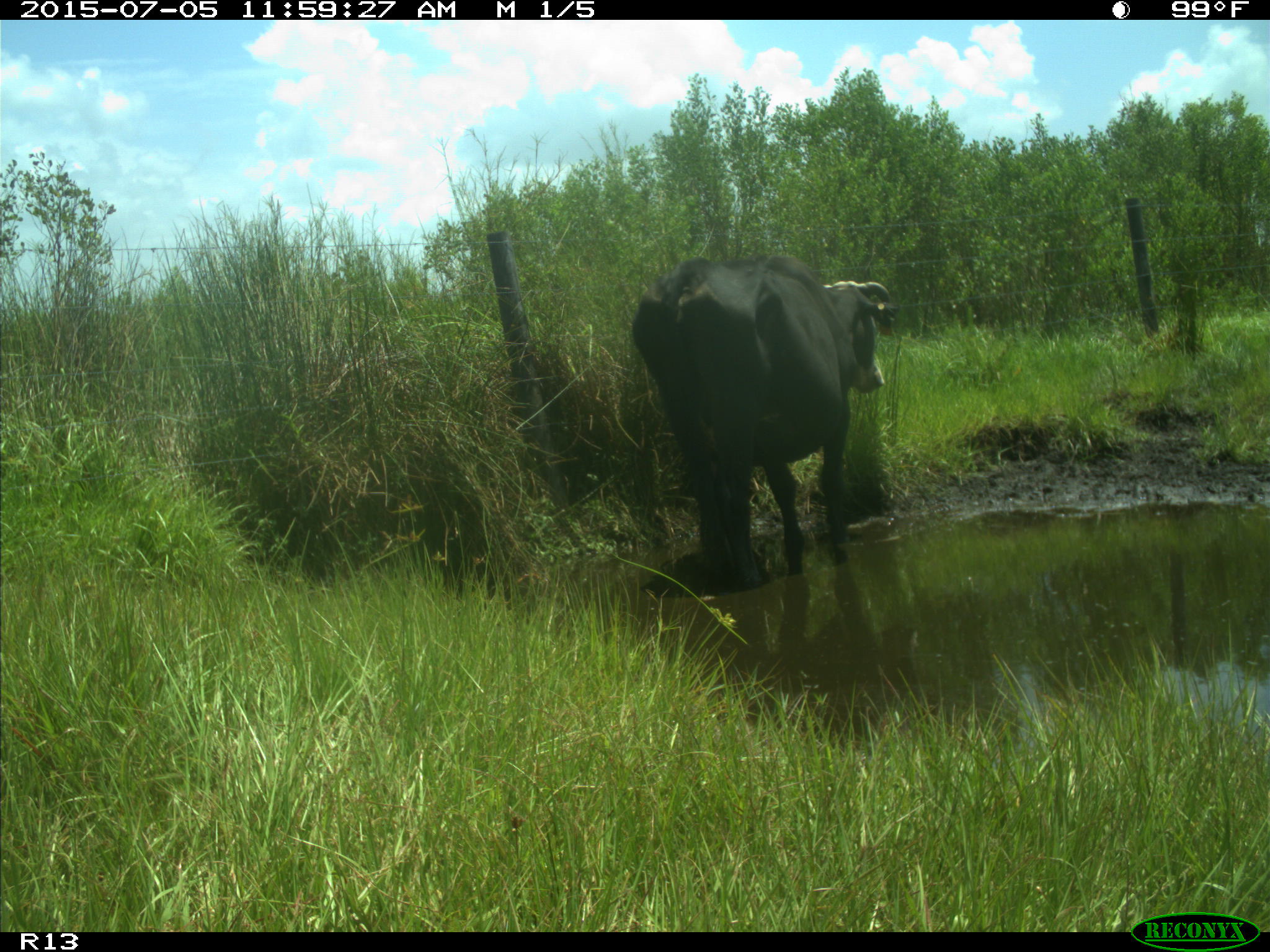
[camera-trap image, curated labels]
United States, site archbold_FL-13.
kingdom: Animalia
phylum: Chordata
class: Mammalia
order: Artiodactyla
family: Bovidae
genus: Bos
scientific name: Bos taurus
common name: domestic cow